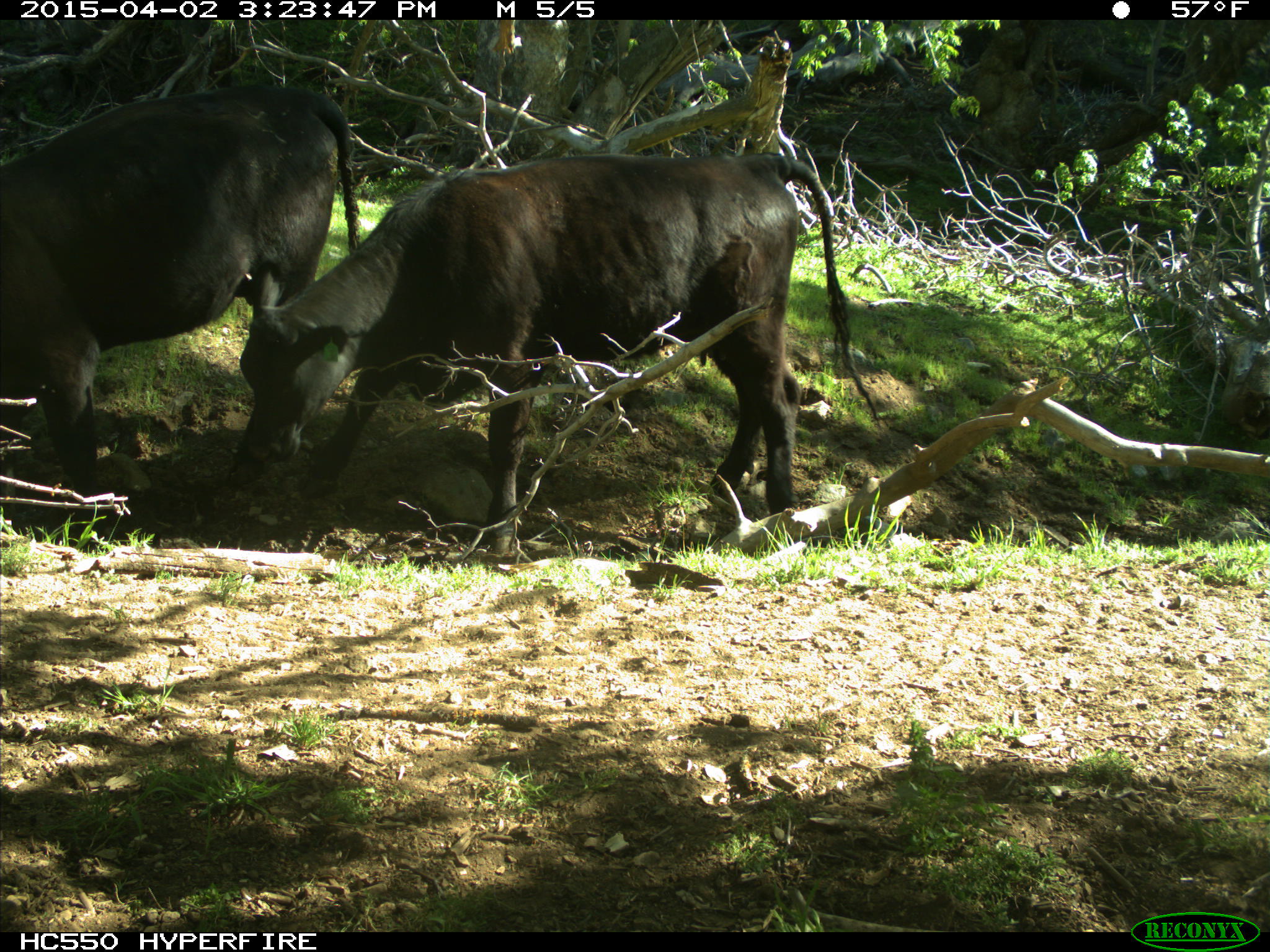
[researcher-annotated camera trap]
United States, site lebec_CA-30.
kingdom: Animalia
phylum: Chordata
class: Mammalia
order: Artiodactyla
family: Bovidae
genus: Bos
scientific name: Bos taurus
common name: domestic cow